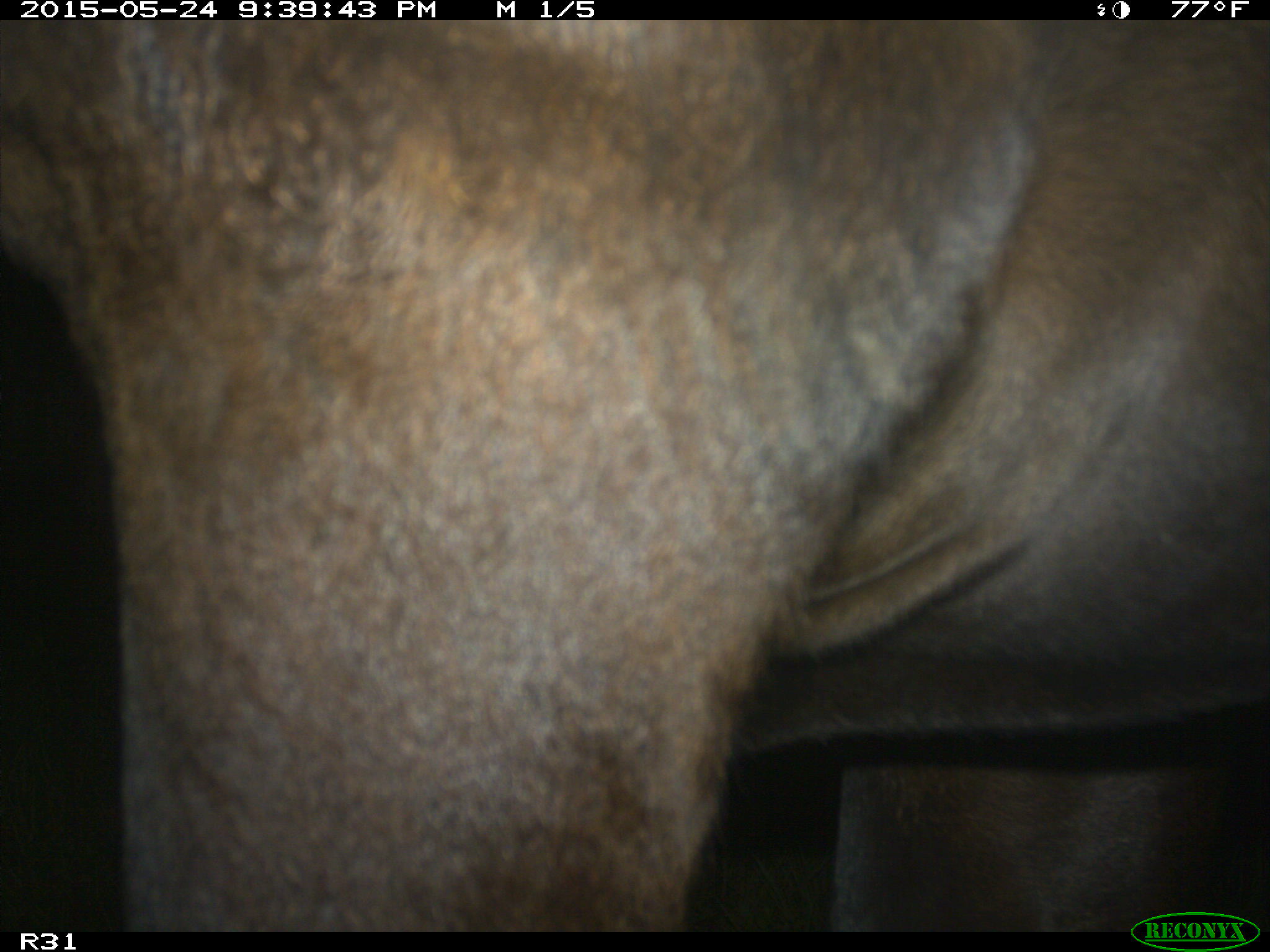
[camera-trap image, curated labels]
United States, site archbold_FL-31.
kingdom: Animalia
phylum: Chordata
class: Mammalia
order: Artiodactyla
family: Bovidae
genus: Bos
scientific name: Bos taurus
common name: domestic cow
Bos taurus (domestic cow).